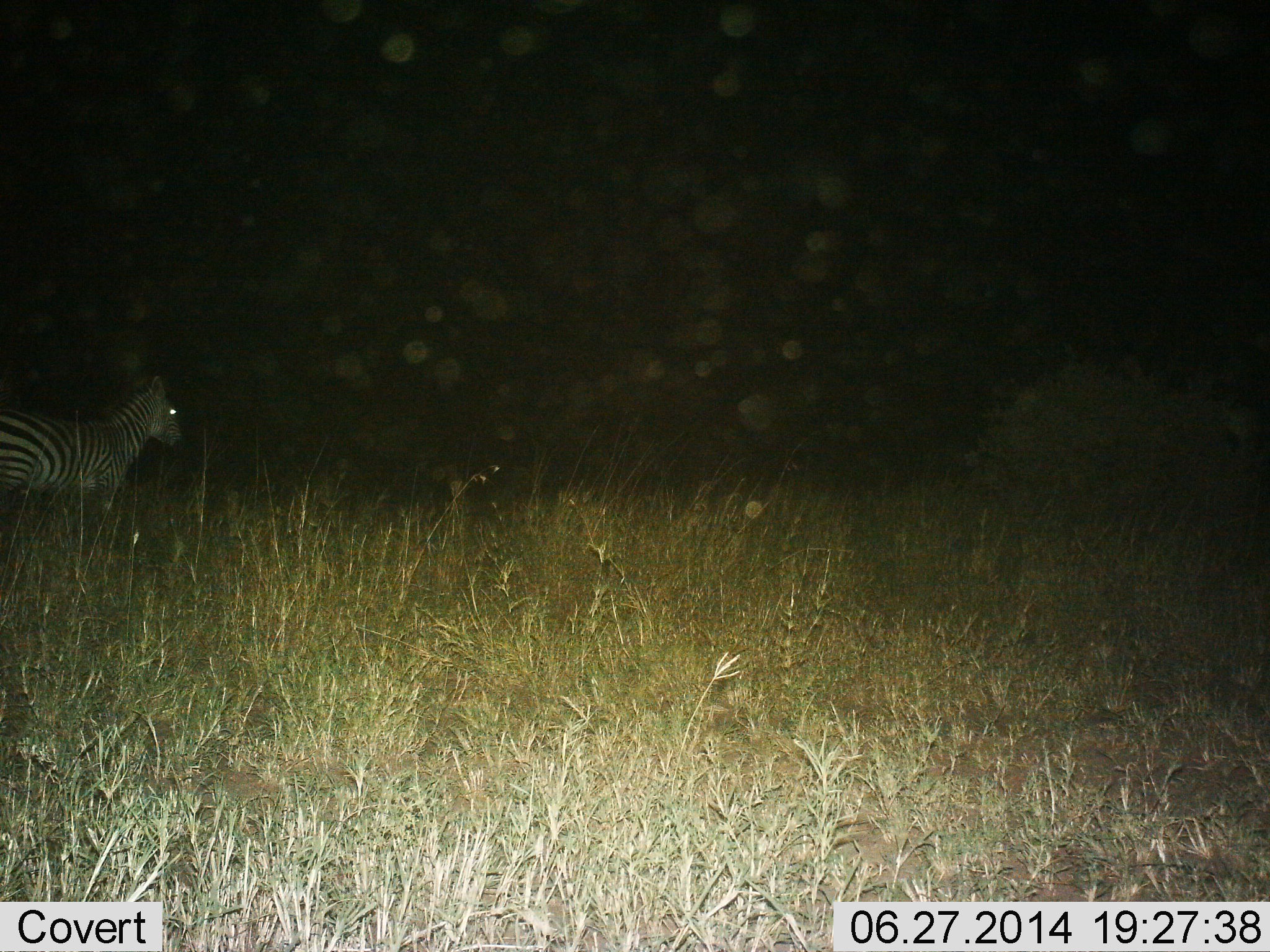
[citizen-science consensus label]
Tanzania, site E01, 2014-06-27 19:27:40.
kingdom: Animalia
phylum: Chordata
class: Mammalia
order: Perissodactyla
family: Equidae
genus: Equus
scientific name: Equus quagga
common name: plains zebra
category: zebra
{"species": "zebra (plains zebra) (Equus quagga)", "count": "1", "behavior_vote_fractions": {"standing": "70%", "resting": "10%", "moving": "20%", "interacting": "0%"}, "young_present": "0%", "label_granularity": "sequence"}